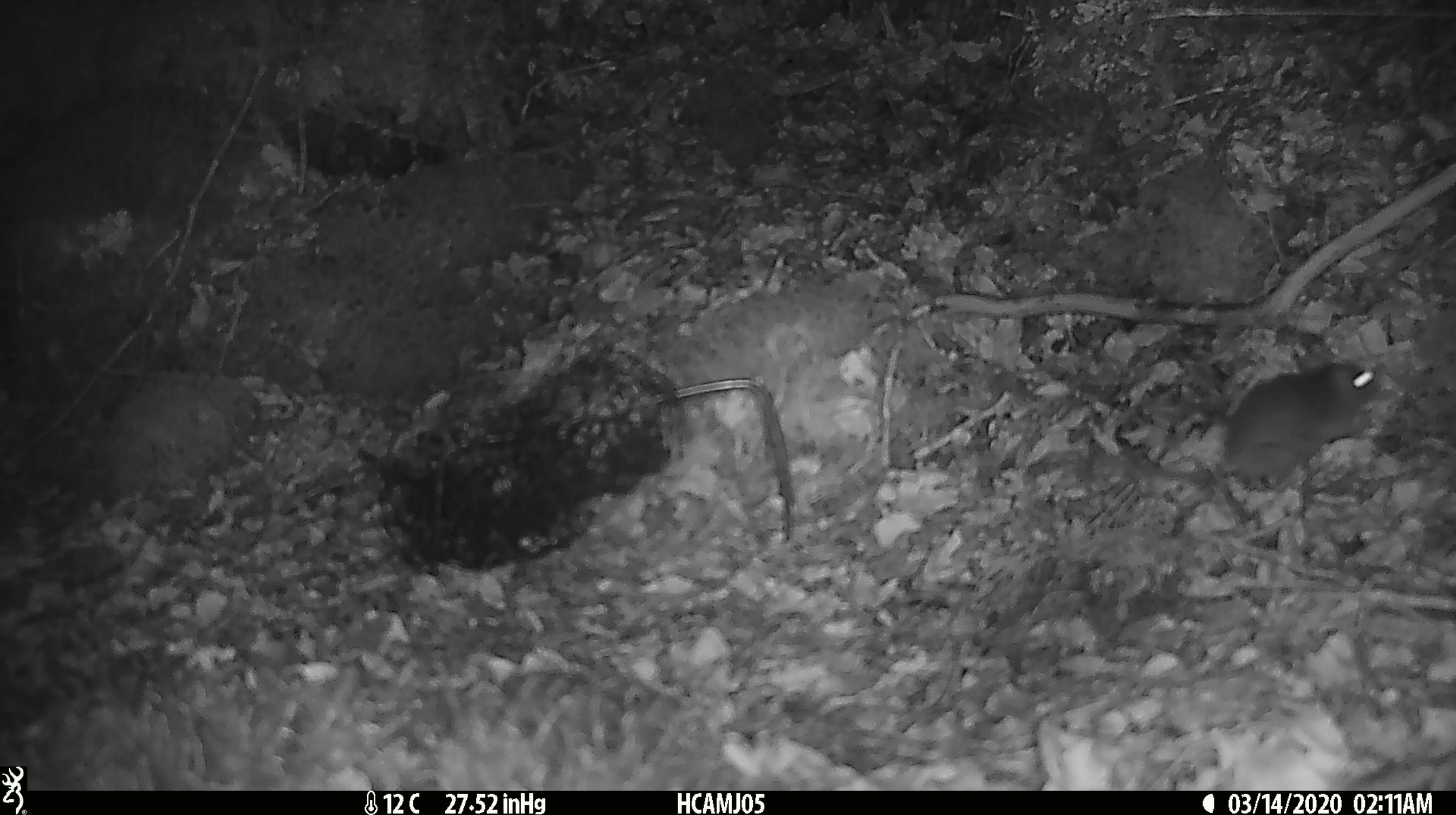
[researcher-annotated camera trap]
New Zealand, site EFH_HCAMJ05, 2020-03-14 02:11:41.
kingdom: Animalia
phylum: Chordata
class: Mammalia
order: Rodentia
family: Muridae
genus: Mus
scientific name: Mus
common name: mouse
Mouse (Mus).